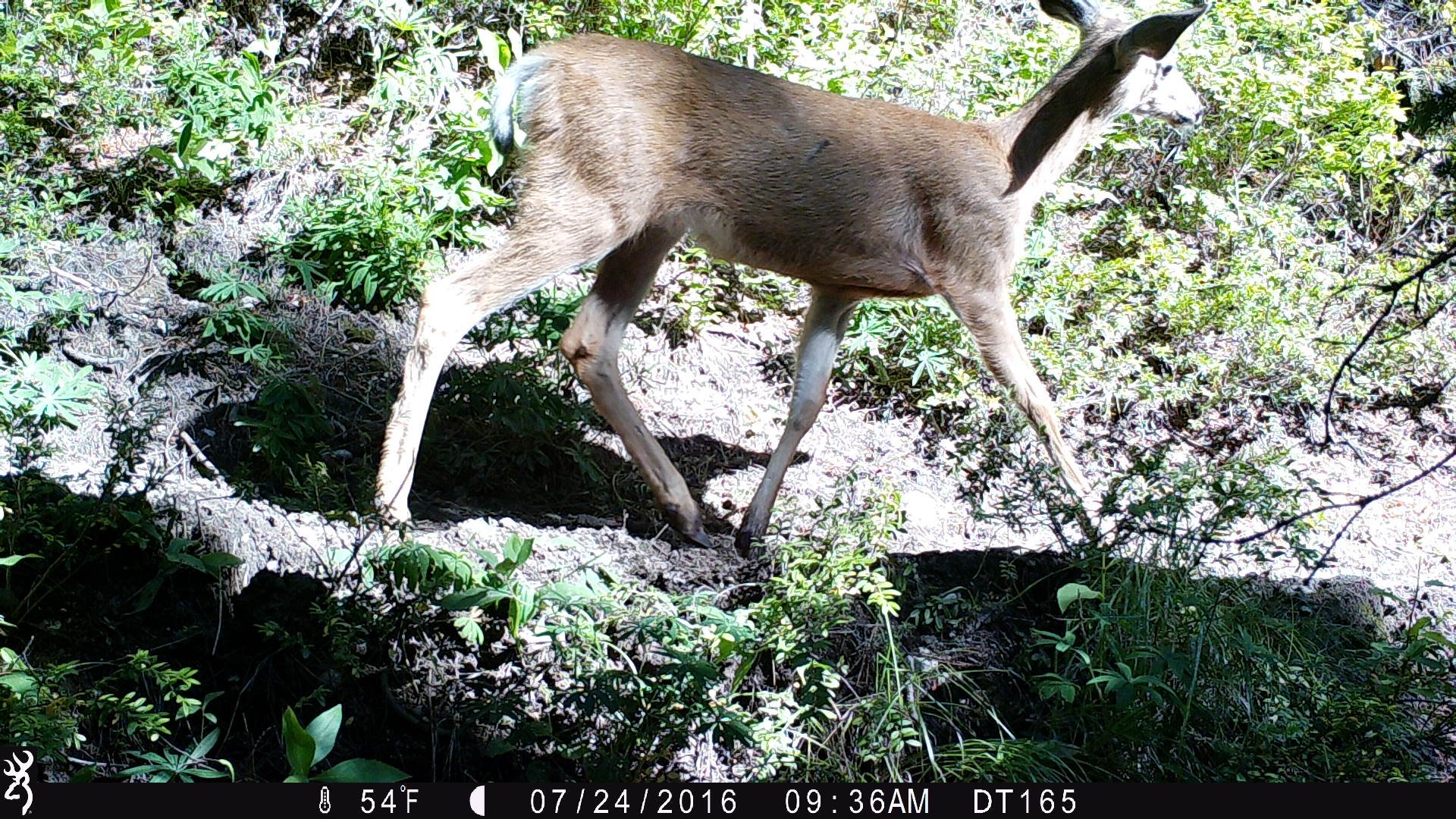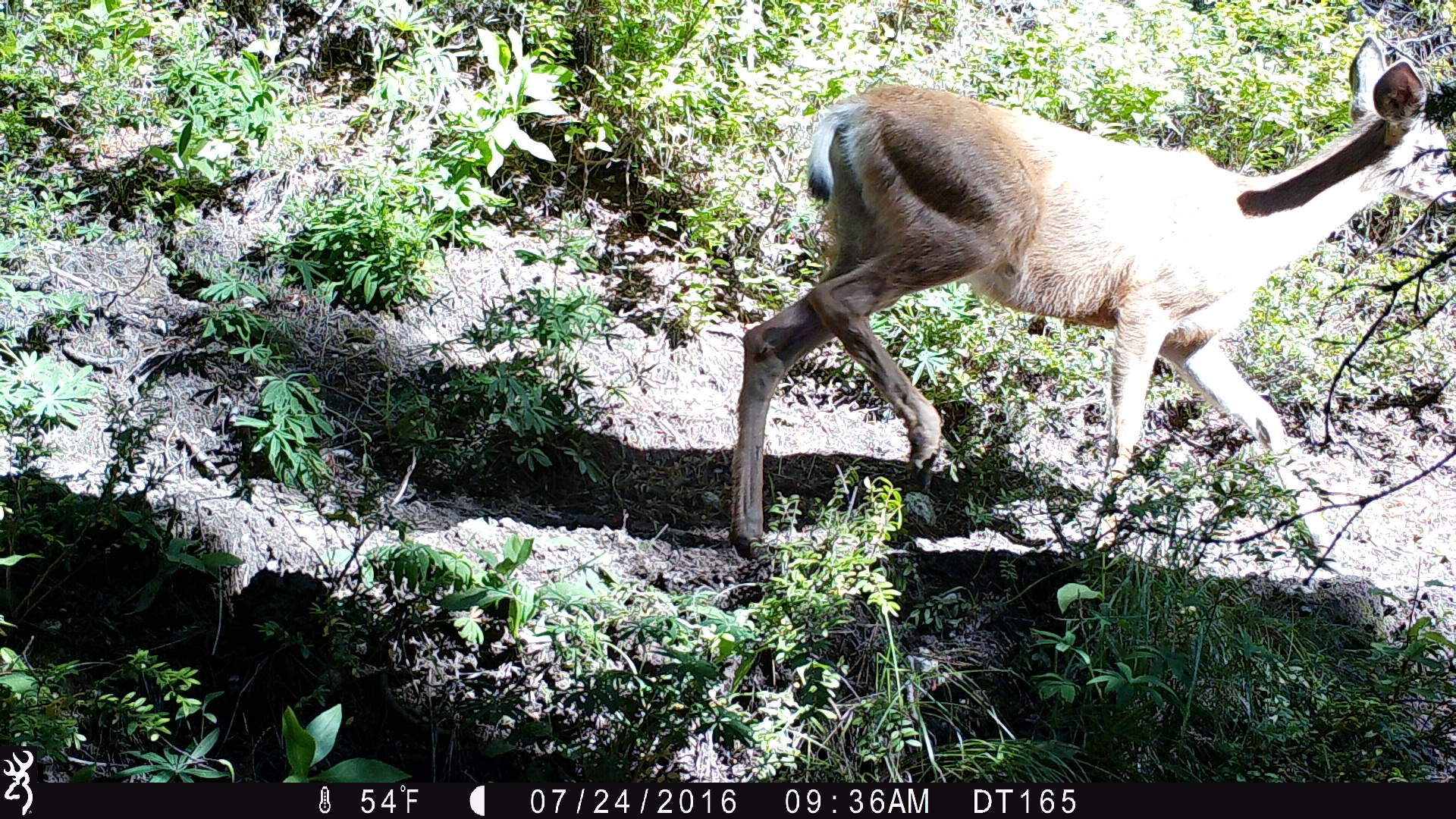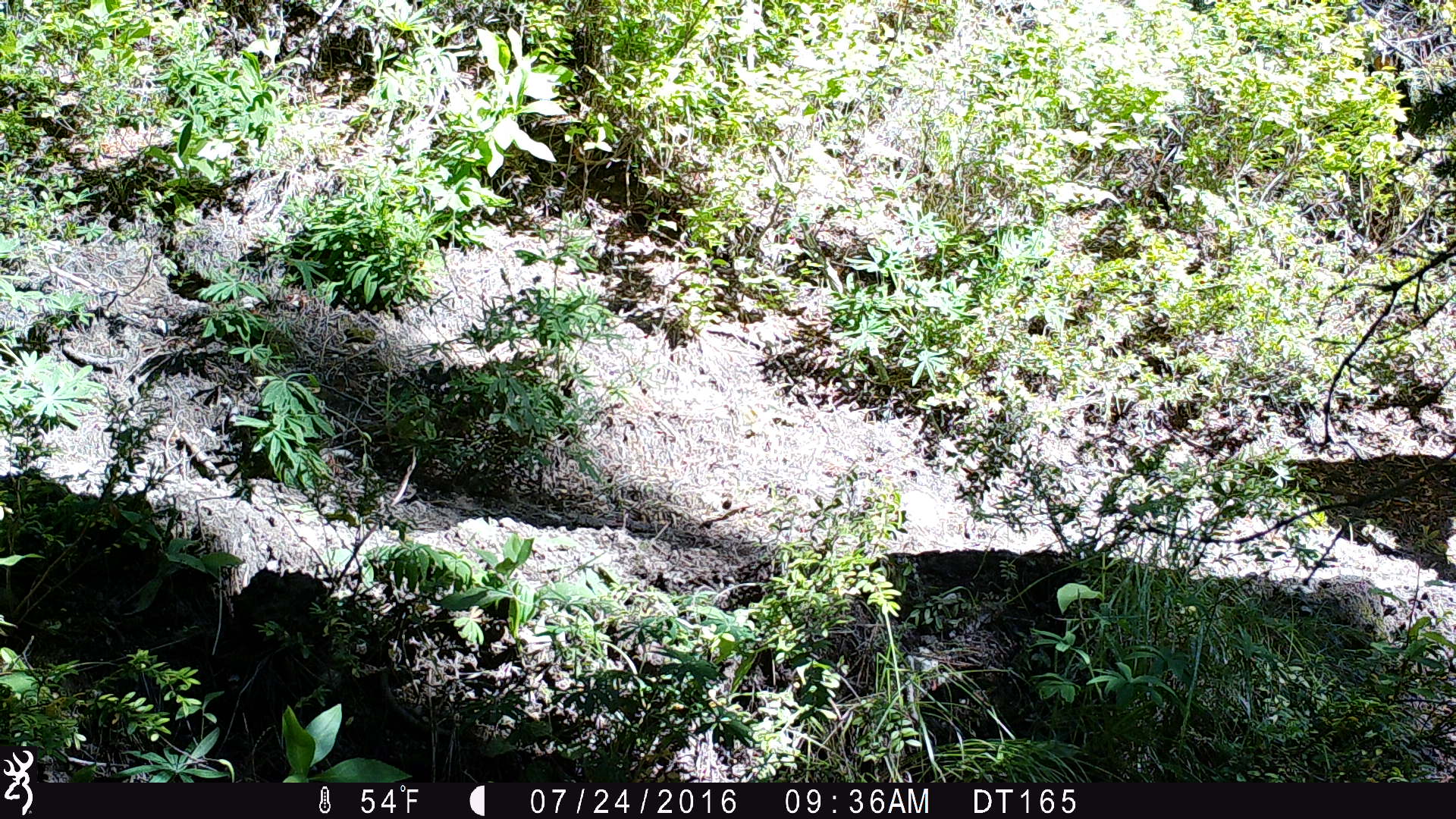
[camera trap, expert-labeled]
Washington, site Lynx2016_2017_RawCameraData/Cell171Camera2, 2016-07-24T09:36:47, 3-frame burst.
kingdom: Animalia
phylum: Chordata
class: Mammalia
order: Artiodactyla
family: Cervidae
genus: Odocoileus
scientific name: Odocoileus hemionus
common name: mule deer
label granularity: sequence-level